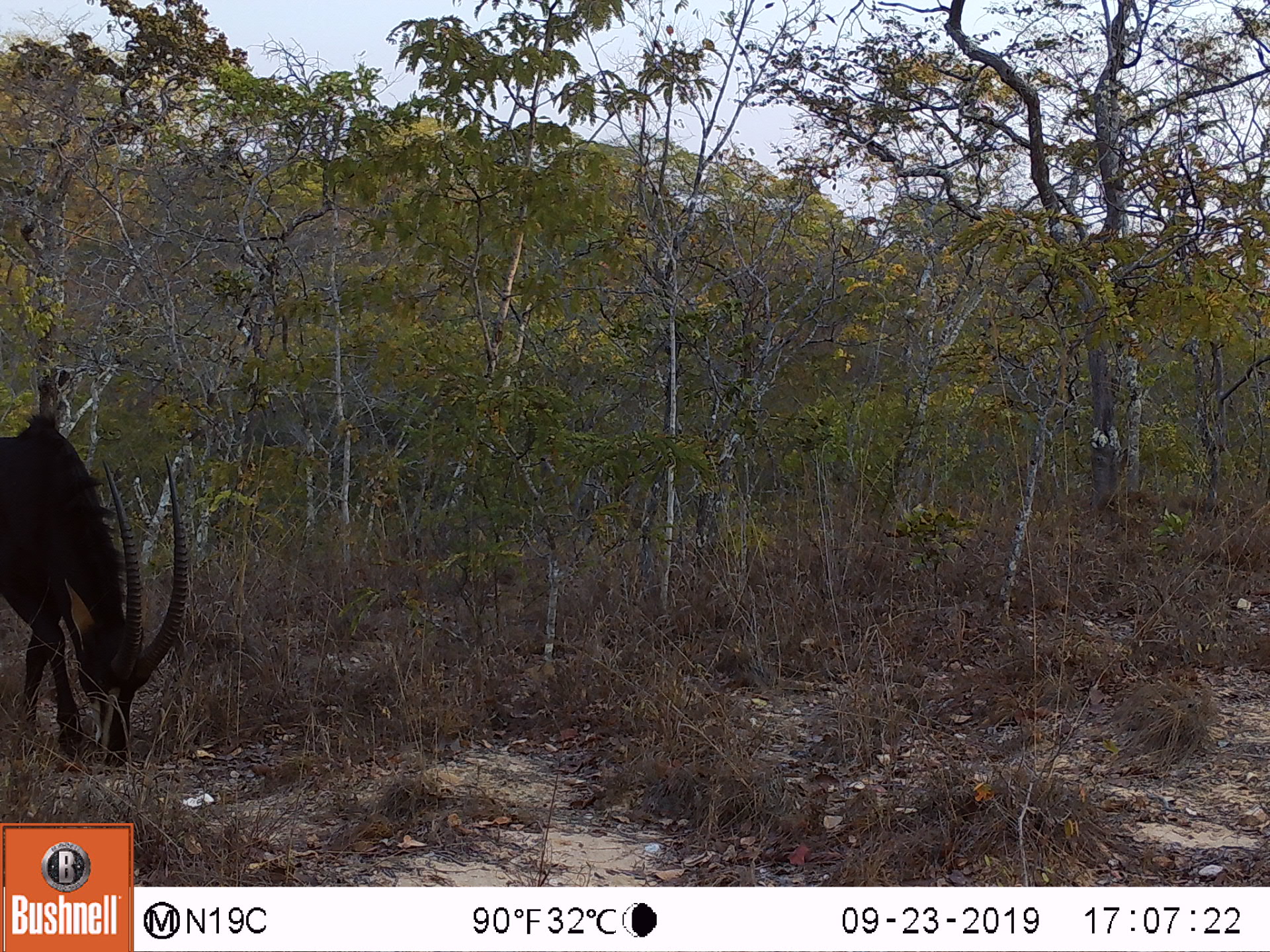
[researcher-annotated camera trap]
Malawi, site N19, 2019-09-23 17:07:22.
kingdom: Animalia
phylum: Chordata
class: Mammalia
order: Artiodactyla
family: Bovidae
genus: Hippotragus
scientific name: Hippotragus niger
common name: sable antelope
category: sable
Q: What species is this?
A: Sable (sable antelope) (Hippotragus niger).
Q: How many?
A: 1.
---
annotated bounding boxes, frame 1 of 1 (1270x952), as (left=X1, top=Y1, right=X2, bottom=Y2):
sable: (left=2, top=397, right=190, bottom=776)